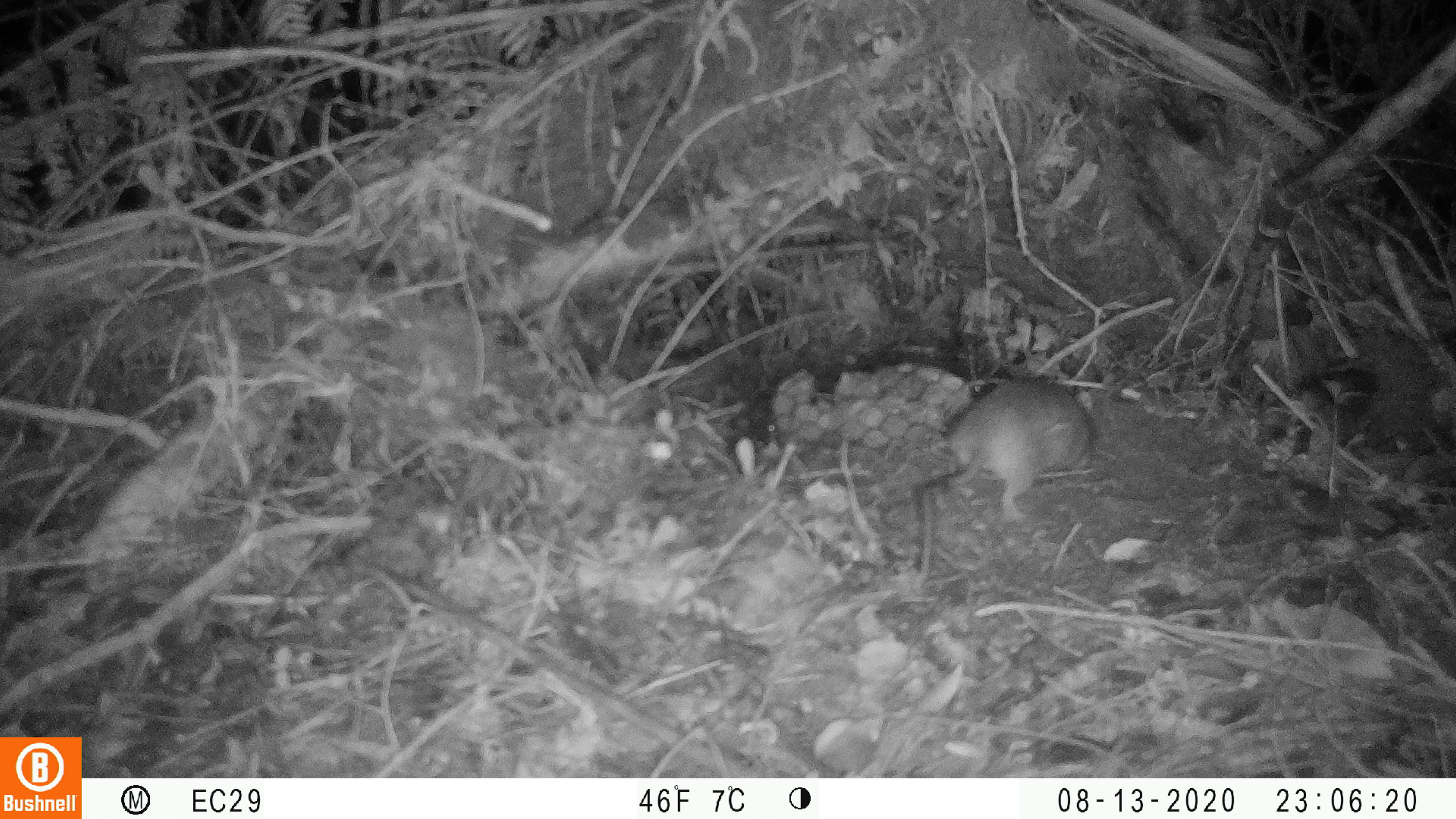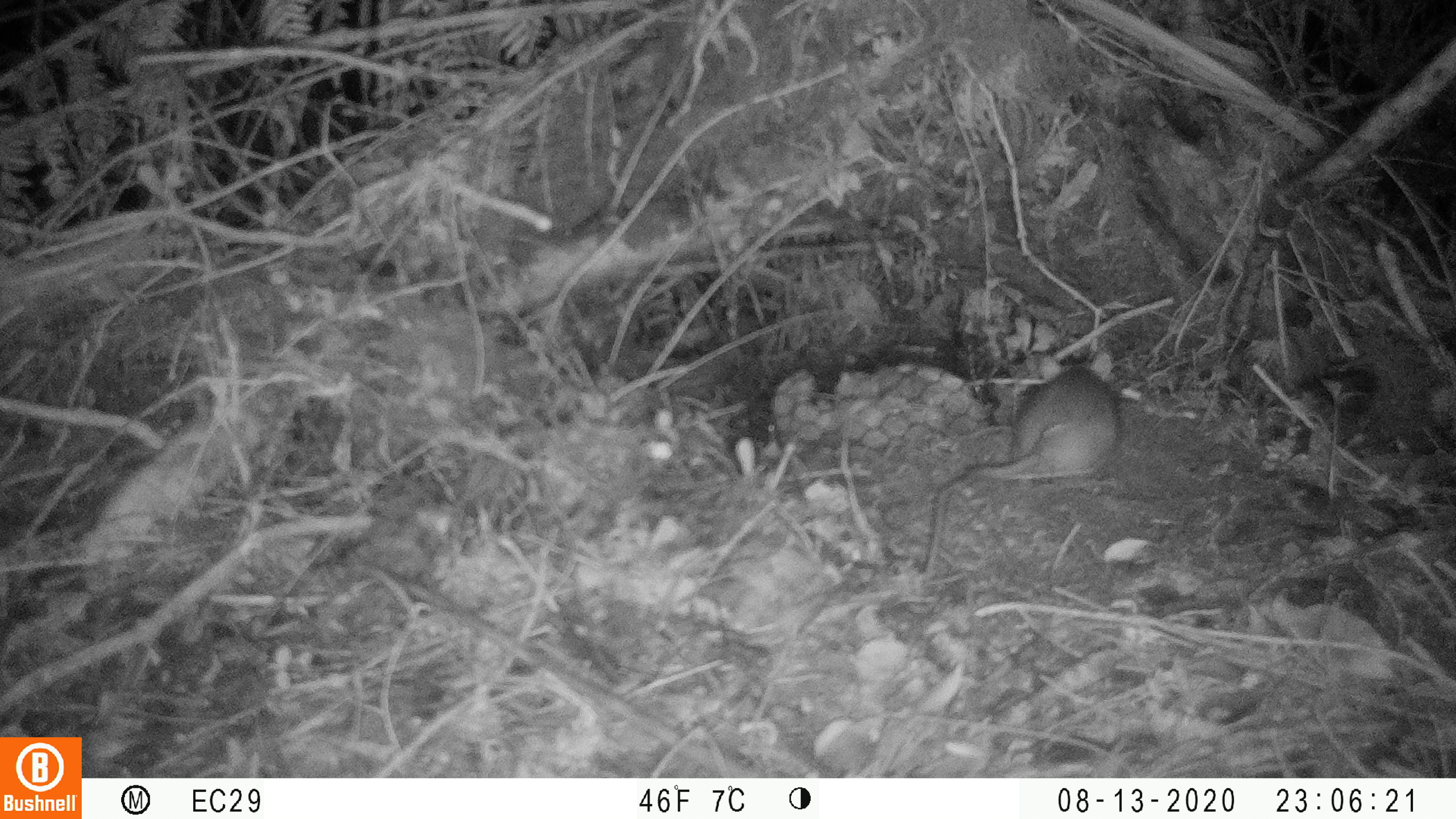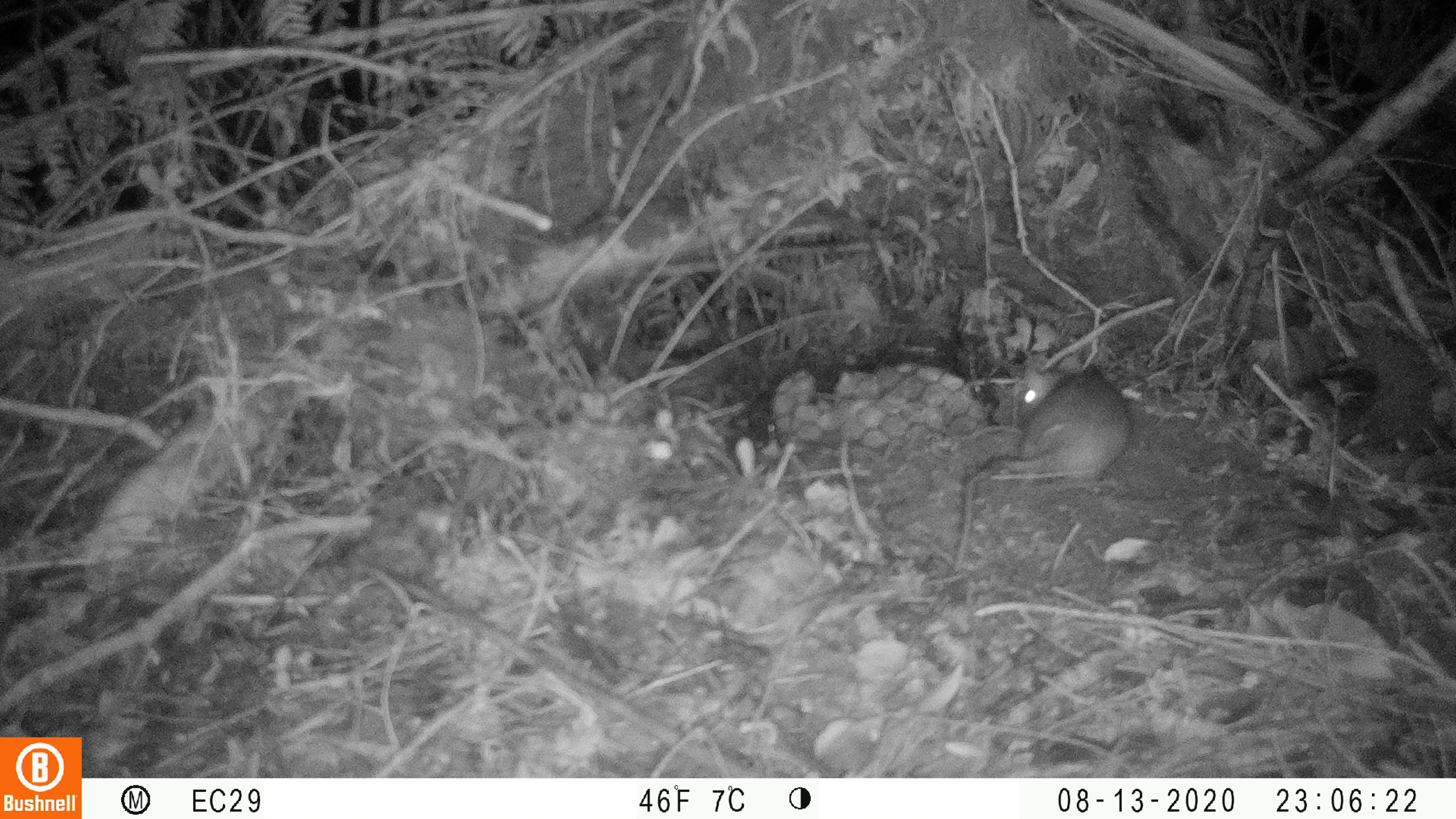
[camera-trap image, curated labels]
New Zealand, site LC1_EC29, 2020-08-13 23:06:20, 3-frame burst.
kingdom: Animalia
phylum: Chordata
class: Mammalia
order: Rodentia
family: Muridae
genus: Rattus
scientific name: Rattus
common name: rat